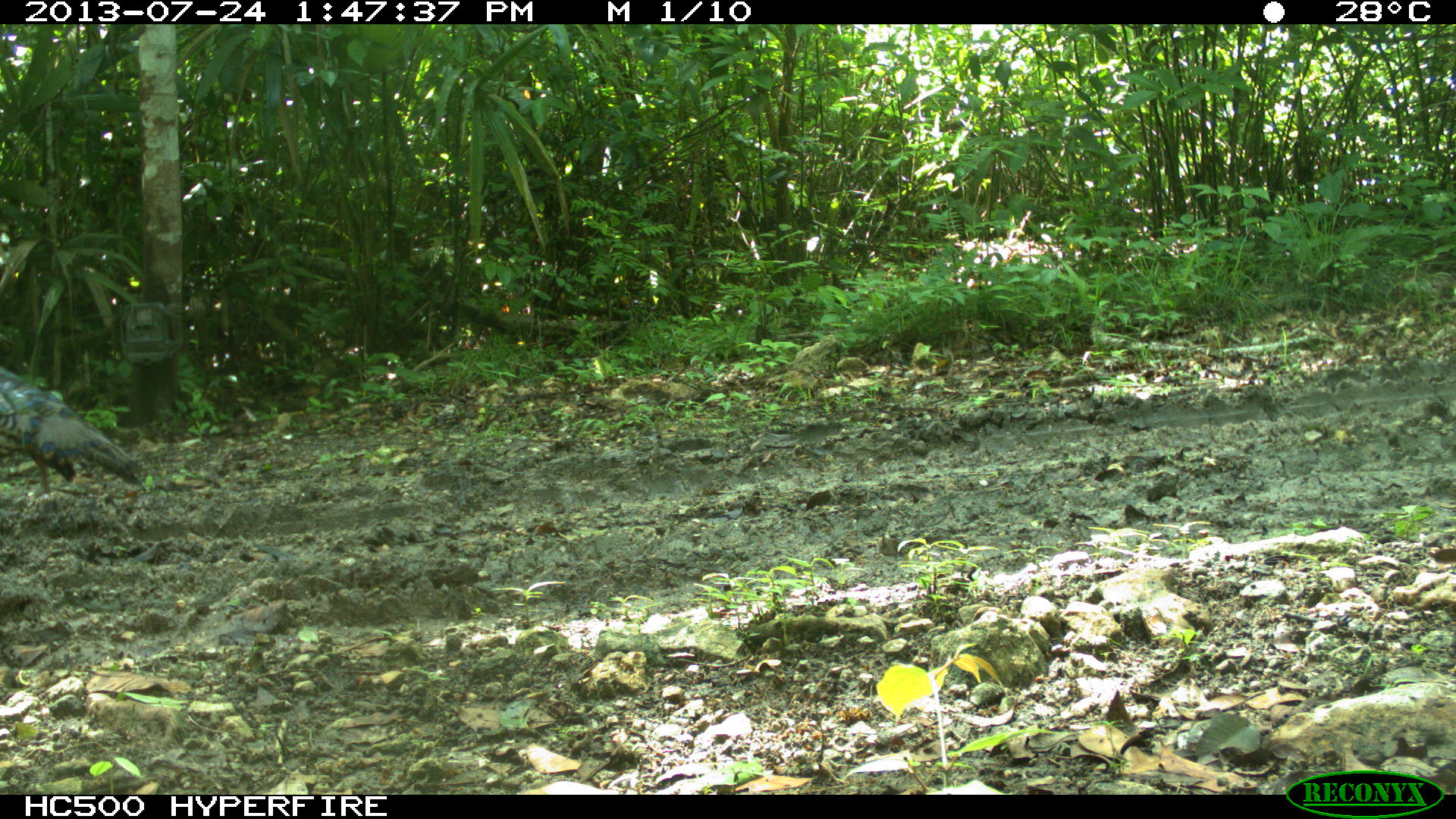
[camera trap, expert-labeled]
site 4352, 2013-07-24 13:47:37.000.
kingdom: Animalia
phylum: Chordata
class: Aves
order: Galliformes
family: Phasianidae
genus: Meleagris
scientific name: Meleagris ocellata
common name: ocellated turkey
Meleagris ocellata (ocellated turkey), count 1.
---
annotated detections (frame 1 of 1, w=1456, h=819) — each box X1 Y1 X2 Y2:
meleagris ocellata: 0 371 147 492